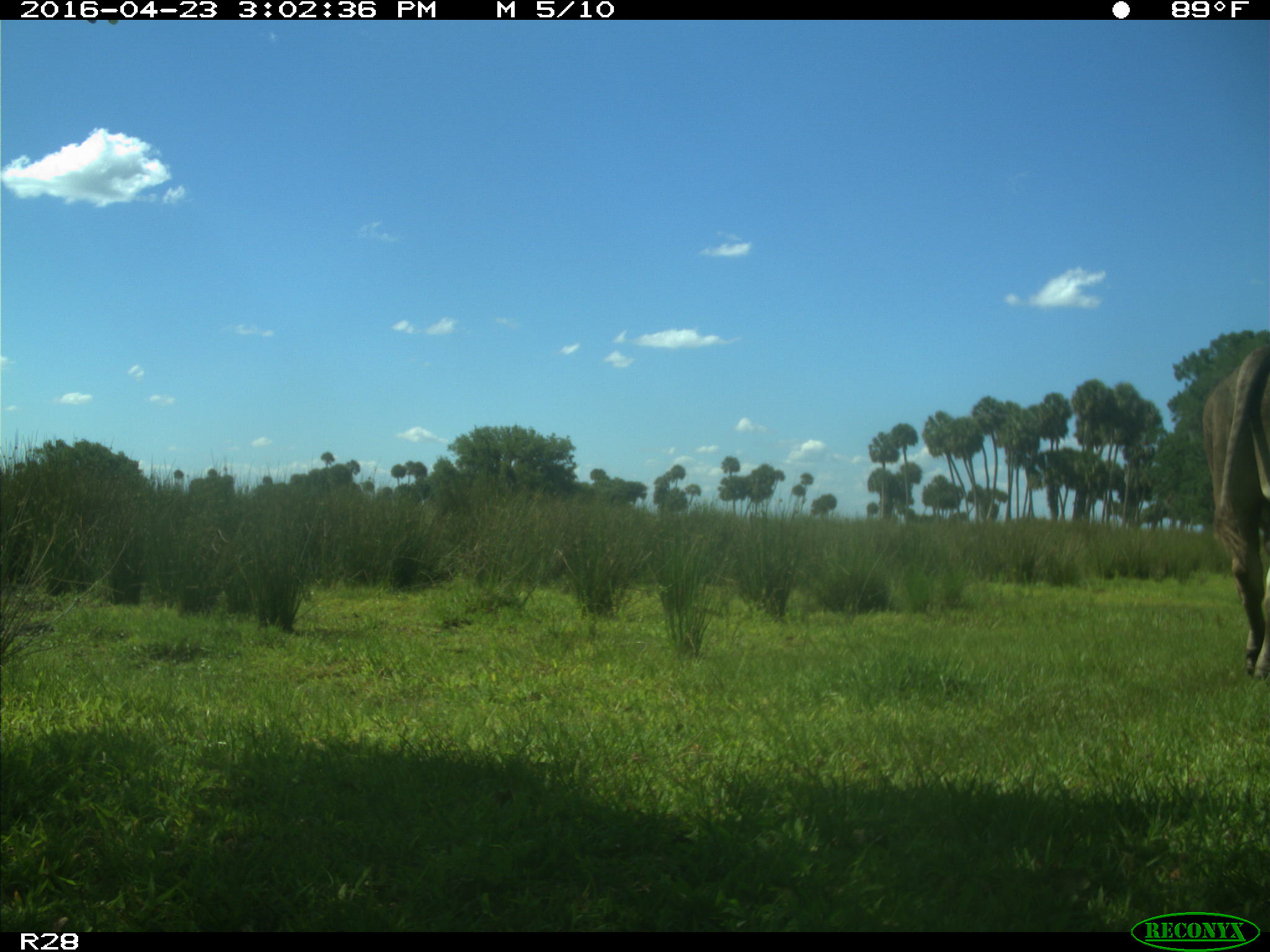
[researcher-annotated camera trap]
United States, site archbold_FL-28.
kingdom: Animalia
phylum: Chordata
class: Mammalia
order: Artiodactyla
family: Bovidae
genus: Bos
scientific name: Bos taurus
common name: domestic cow